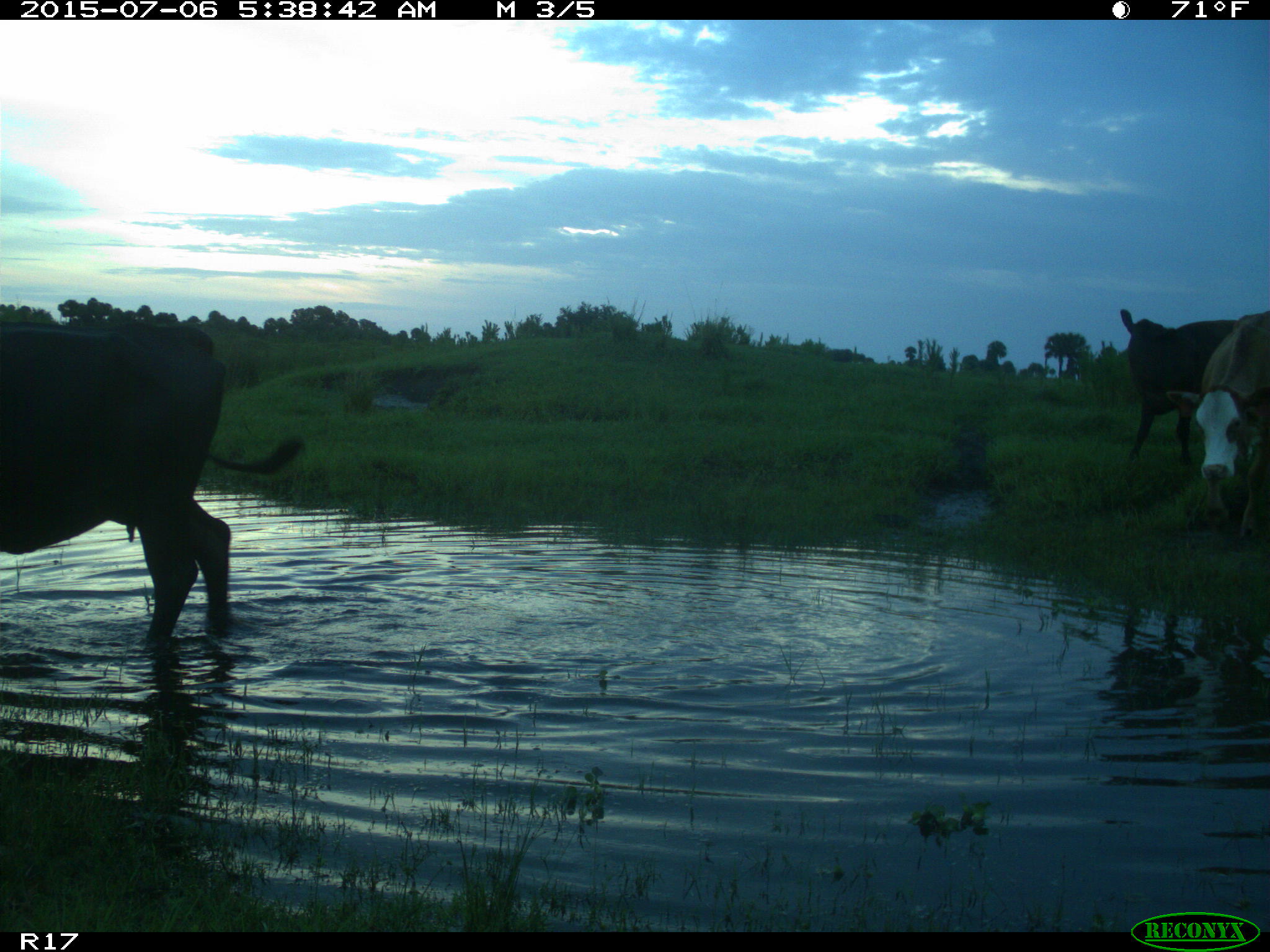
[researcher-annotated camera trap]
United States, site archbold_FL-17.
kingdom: Animalia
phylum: Chordata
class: Mammalia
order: Artiodactyla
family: Bovidae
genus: Bos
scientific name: Bos taurus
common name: domestic cow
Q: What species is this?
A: Bos taurus (domestic cow).